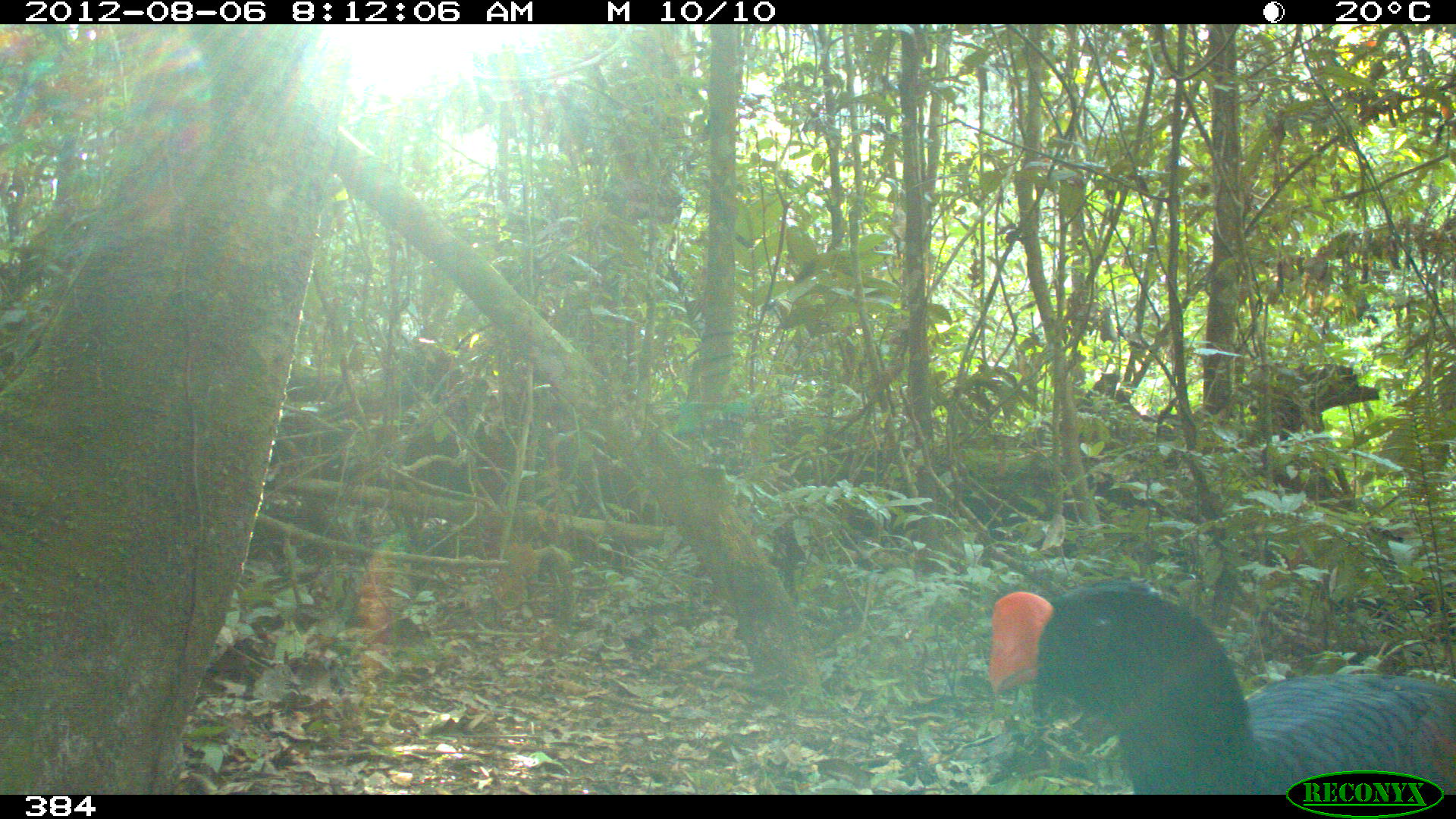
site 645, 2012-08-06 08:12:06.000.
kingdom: Animalia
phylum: Chordata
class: Aves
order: Galliformes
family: Cracidae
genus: Mitu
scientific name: Mitu tuberosum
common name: razor-billed curassow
Mitu tuberosum (razor-billed curassow).